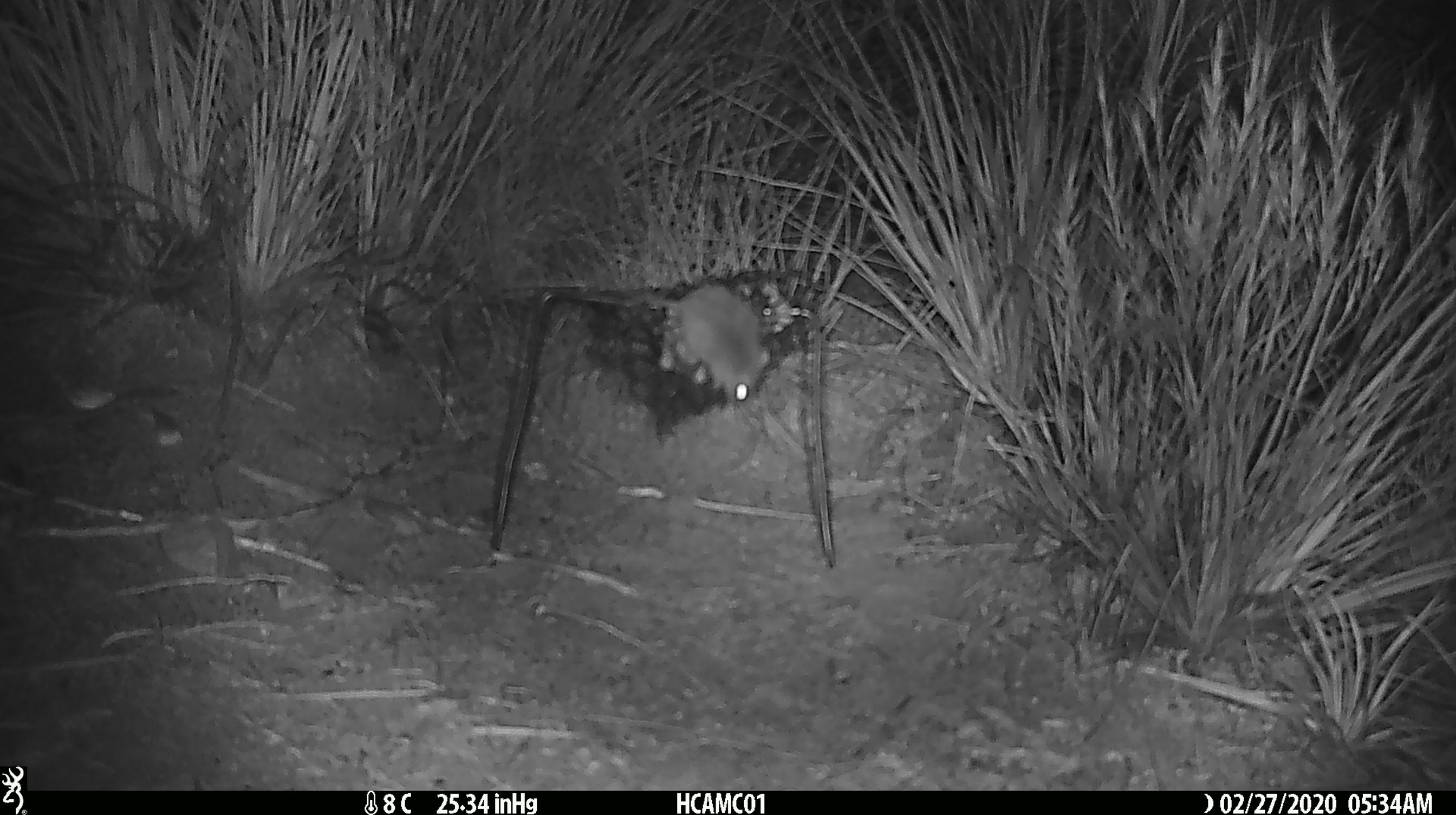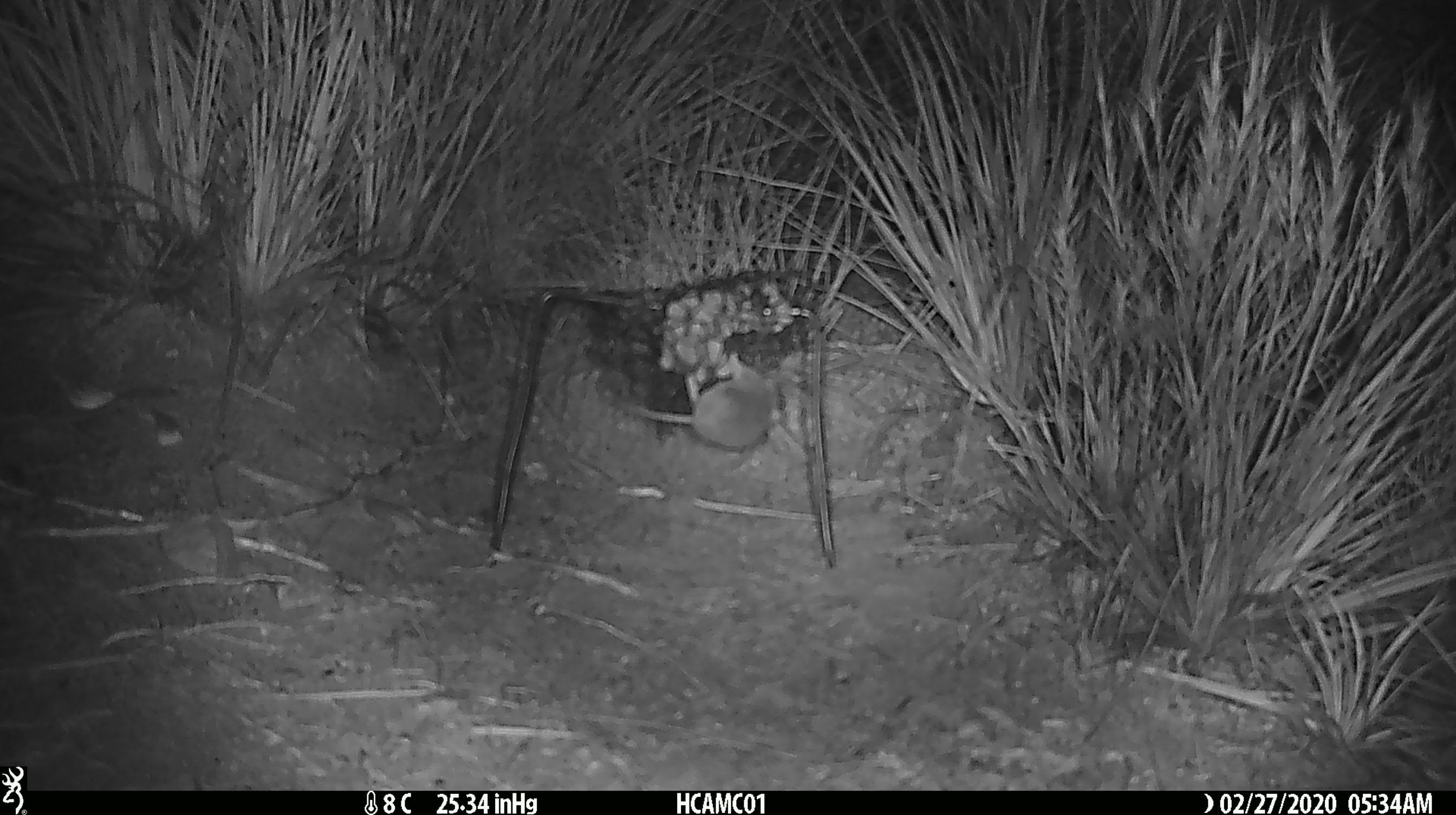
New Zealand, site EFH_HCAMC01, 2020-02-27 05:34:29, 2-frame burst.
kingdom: Animalia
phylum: Chordata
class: Mammalia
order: Rodentia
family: Muridae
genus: Mus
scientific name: Mus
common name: mouse